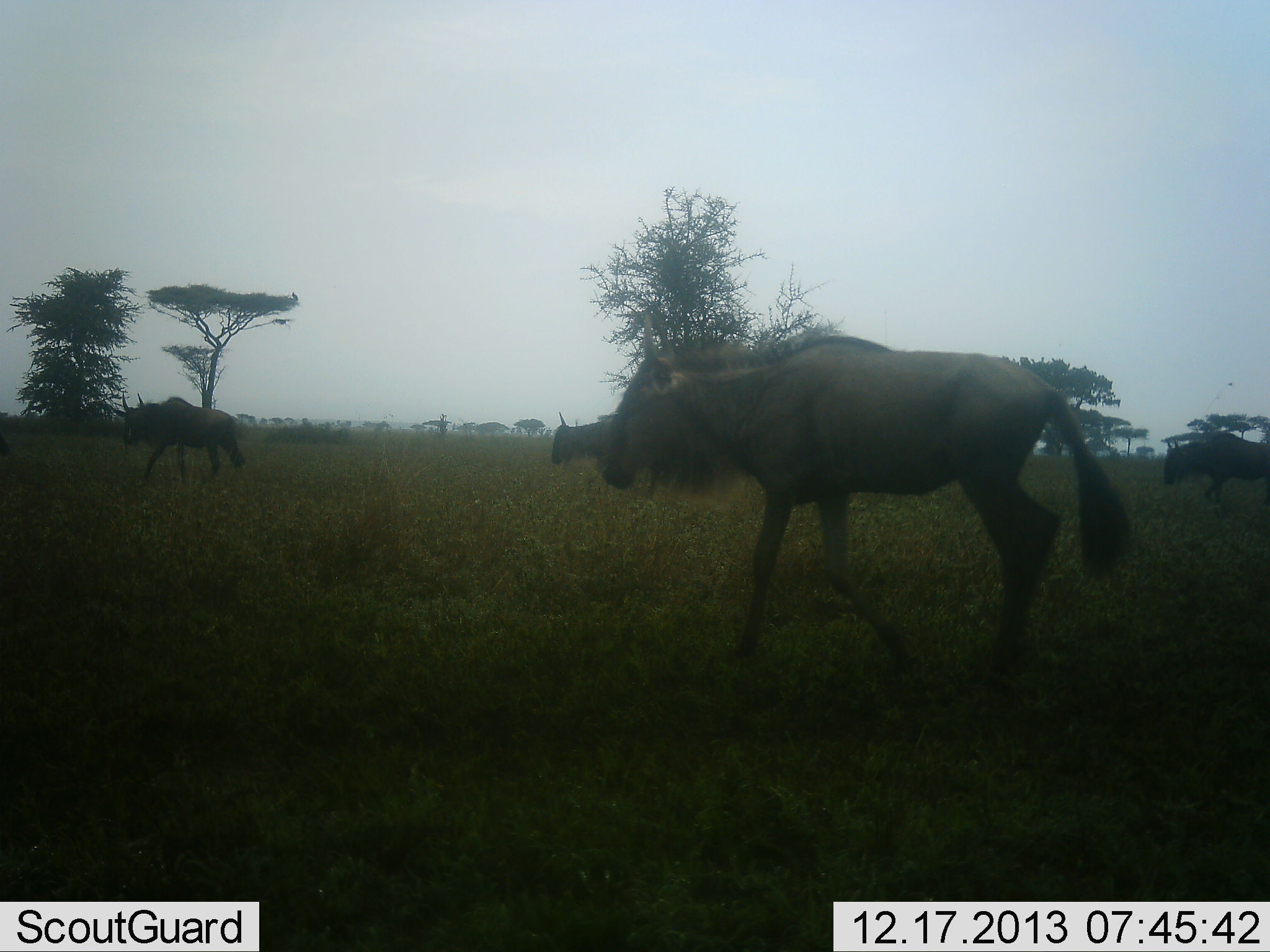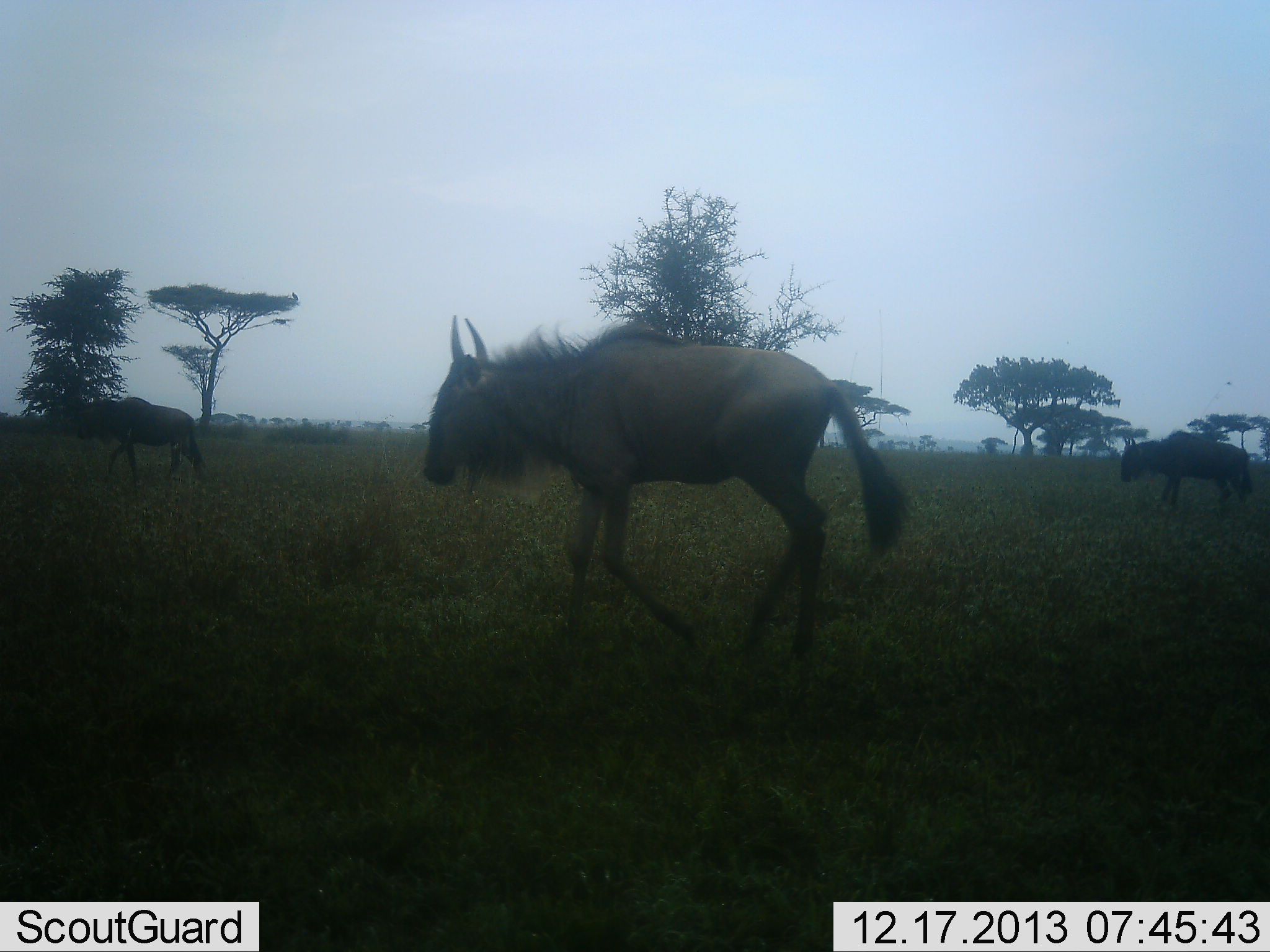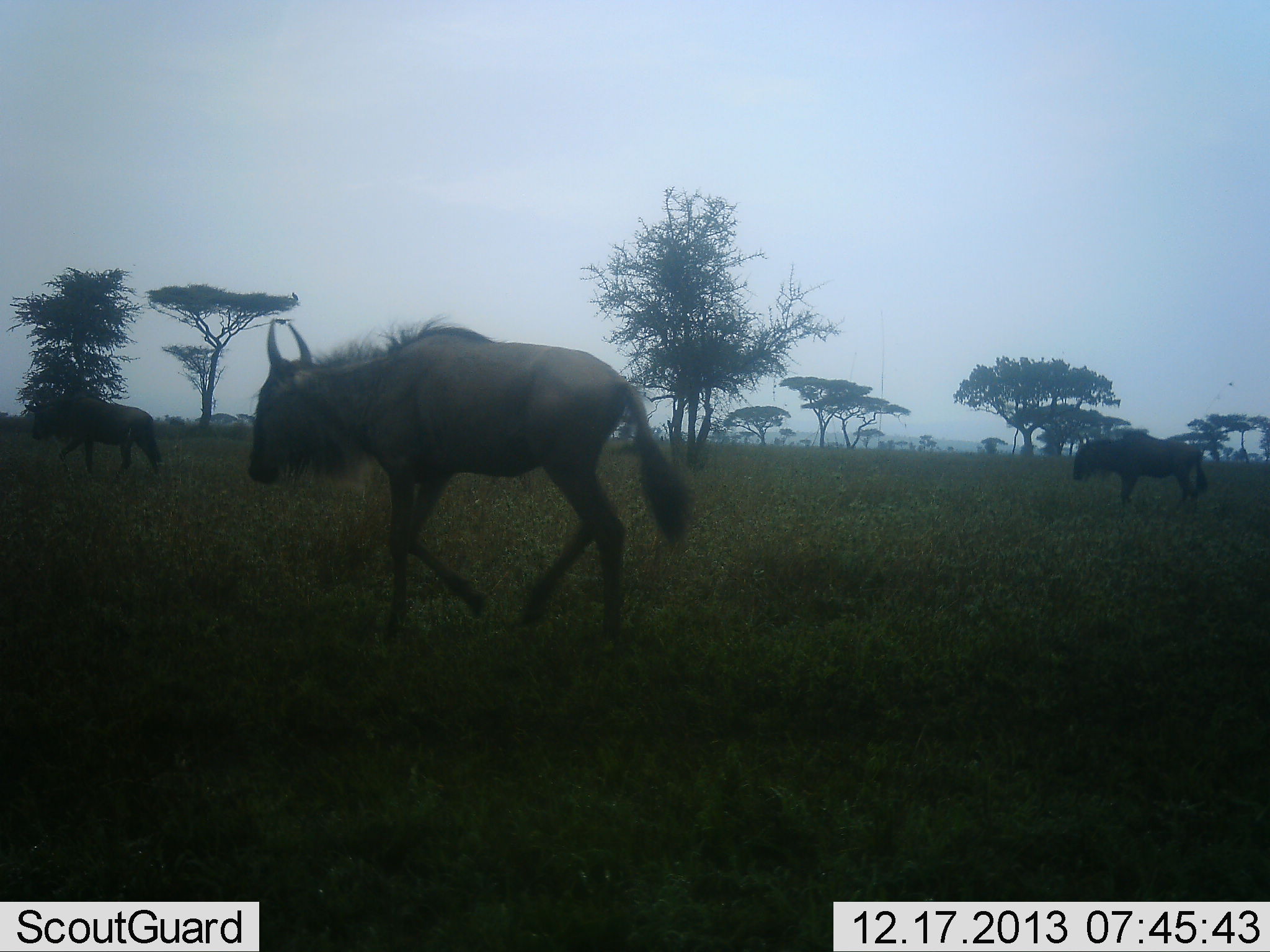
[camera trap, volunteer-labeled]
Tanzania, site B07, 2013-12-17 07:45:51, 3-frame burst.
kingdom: Animalia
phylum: Chordata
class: Mammalia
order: Artiodactyla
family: Bovidae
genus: Connochaetes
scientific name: Connochaetes taurinus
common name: blue wildebeest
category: wildebeest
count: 4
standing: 10%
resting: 0%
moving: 100%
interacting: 0%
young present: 10%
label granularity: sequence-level